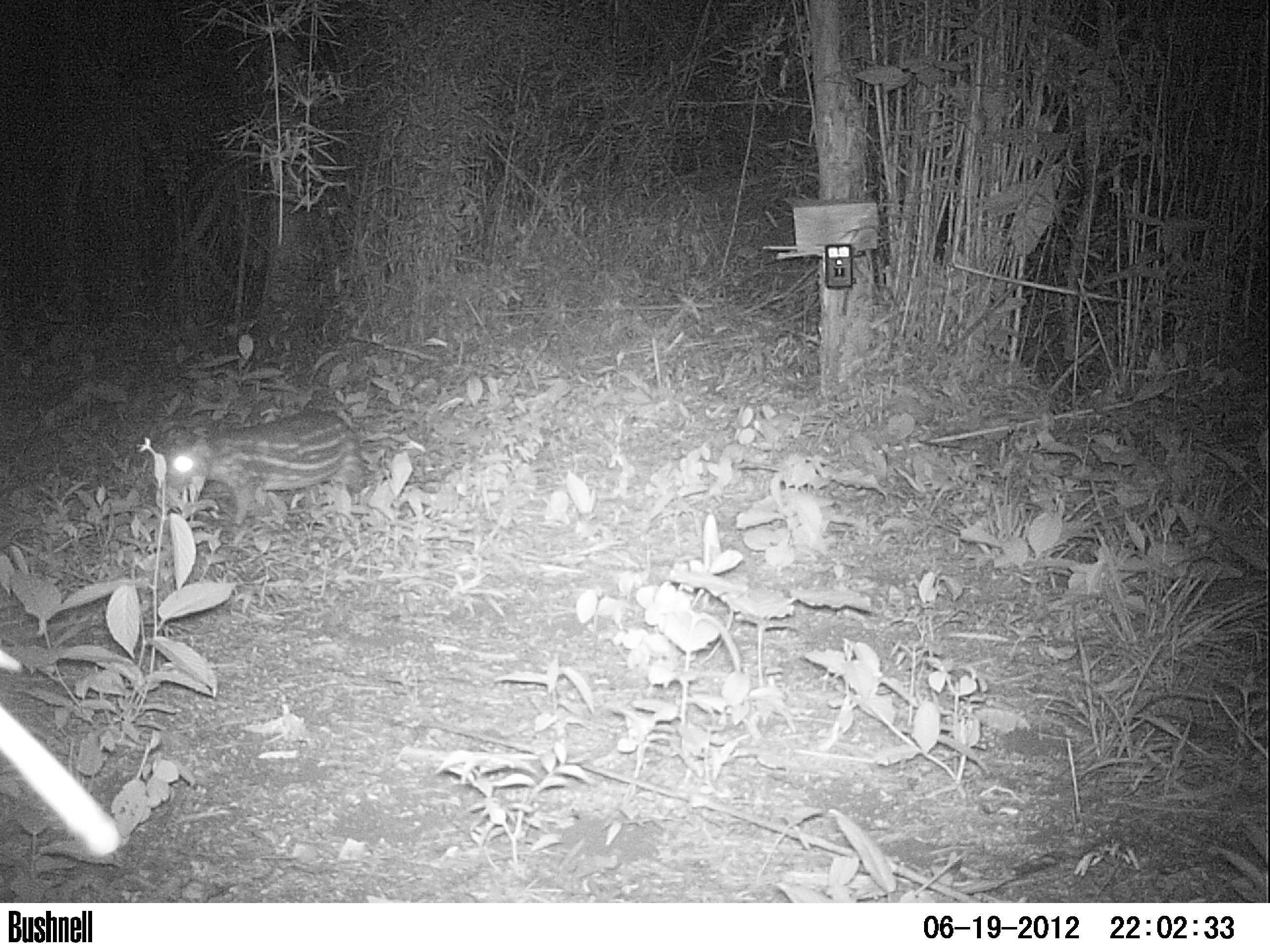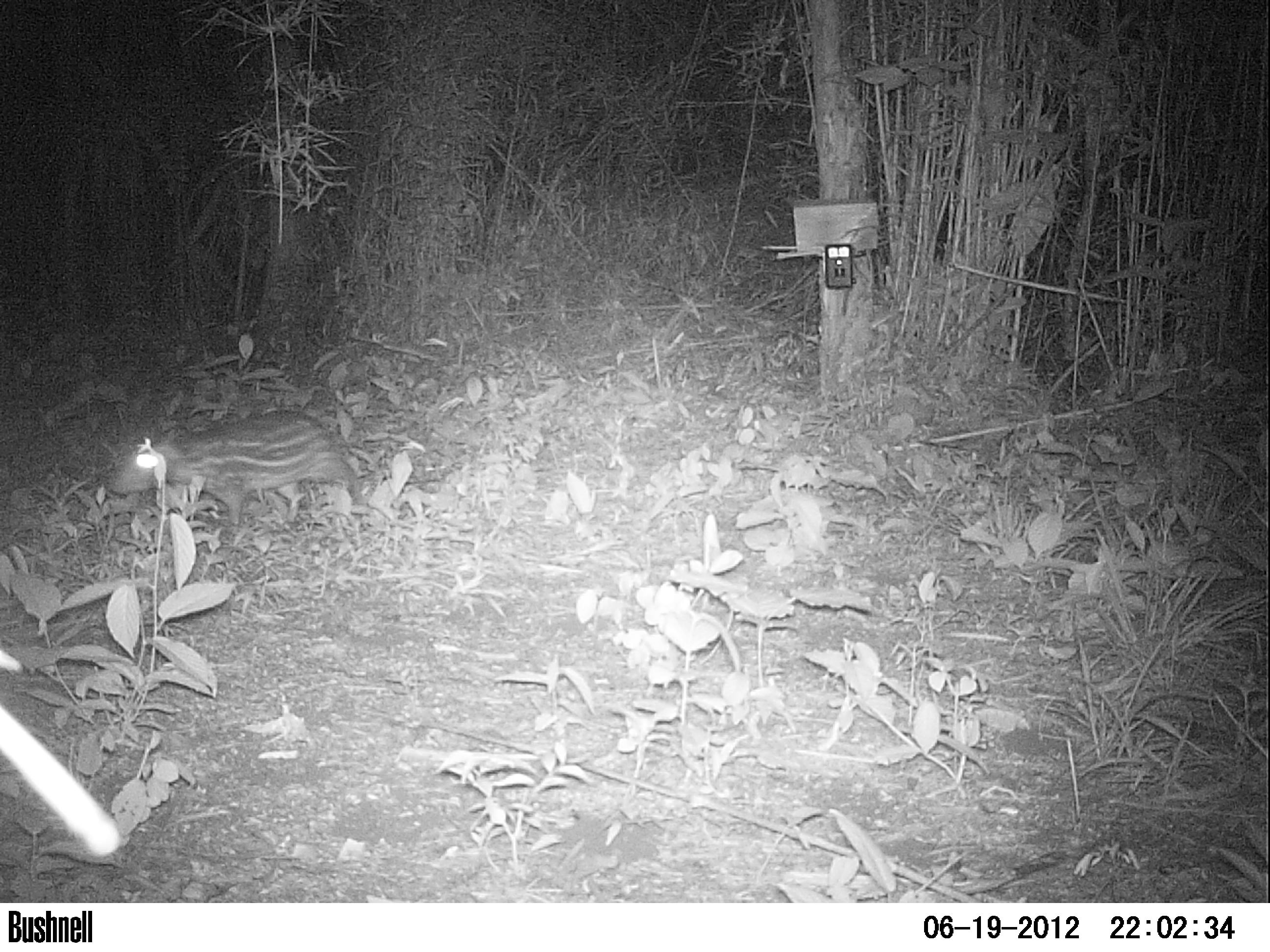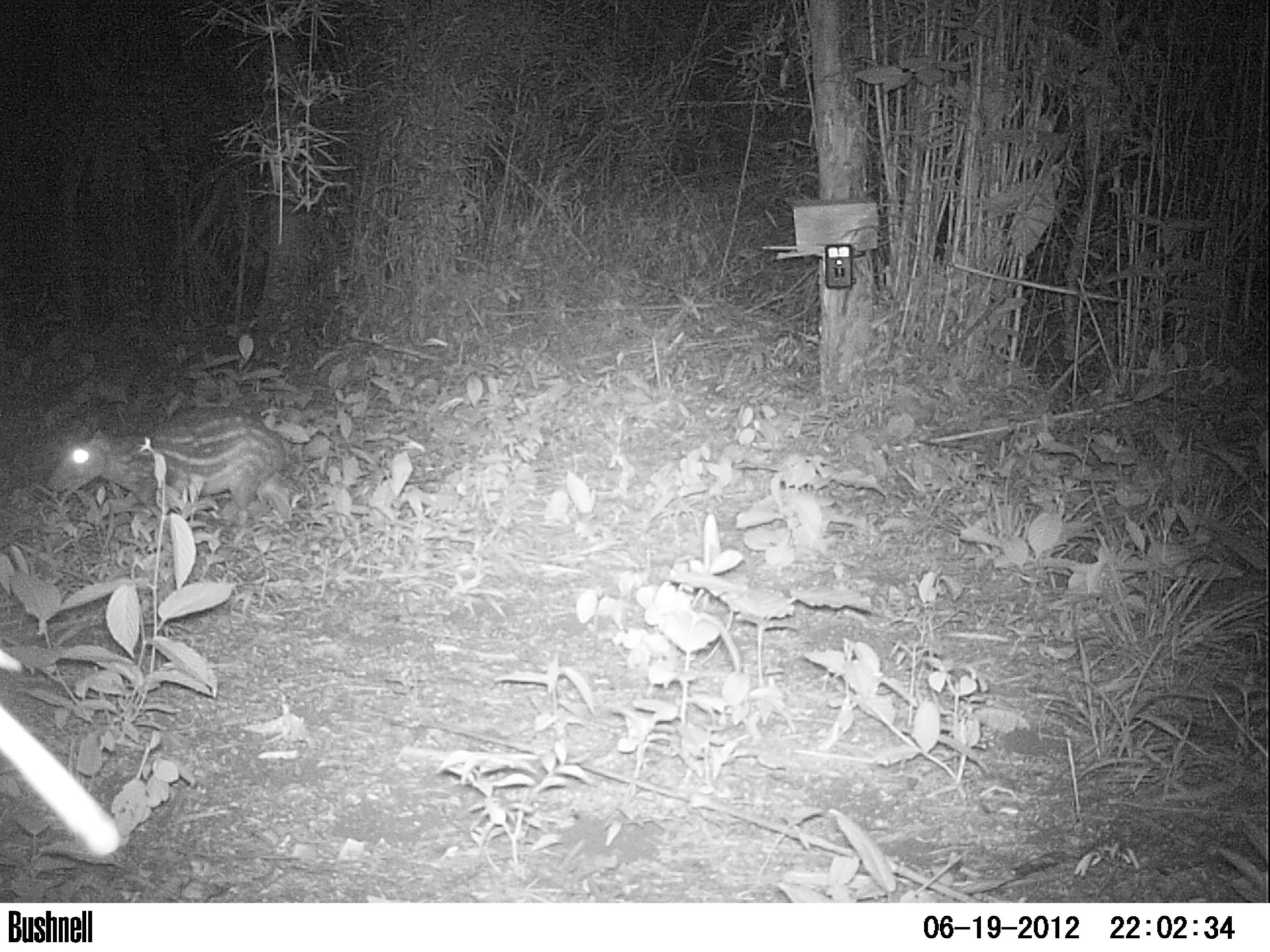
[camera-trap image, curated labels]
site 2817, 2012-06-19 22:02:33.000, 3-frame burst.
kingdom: Animalia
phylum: Chordata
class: Mammalia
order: Rodentia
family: Cuniculidae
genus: Cuniculus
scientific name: Cuniculus paca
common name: spotted paca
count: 1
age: adult